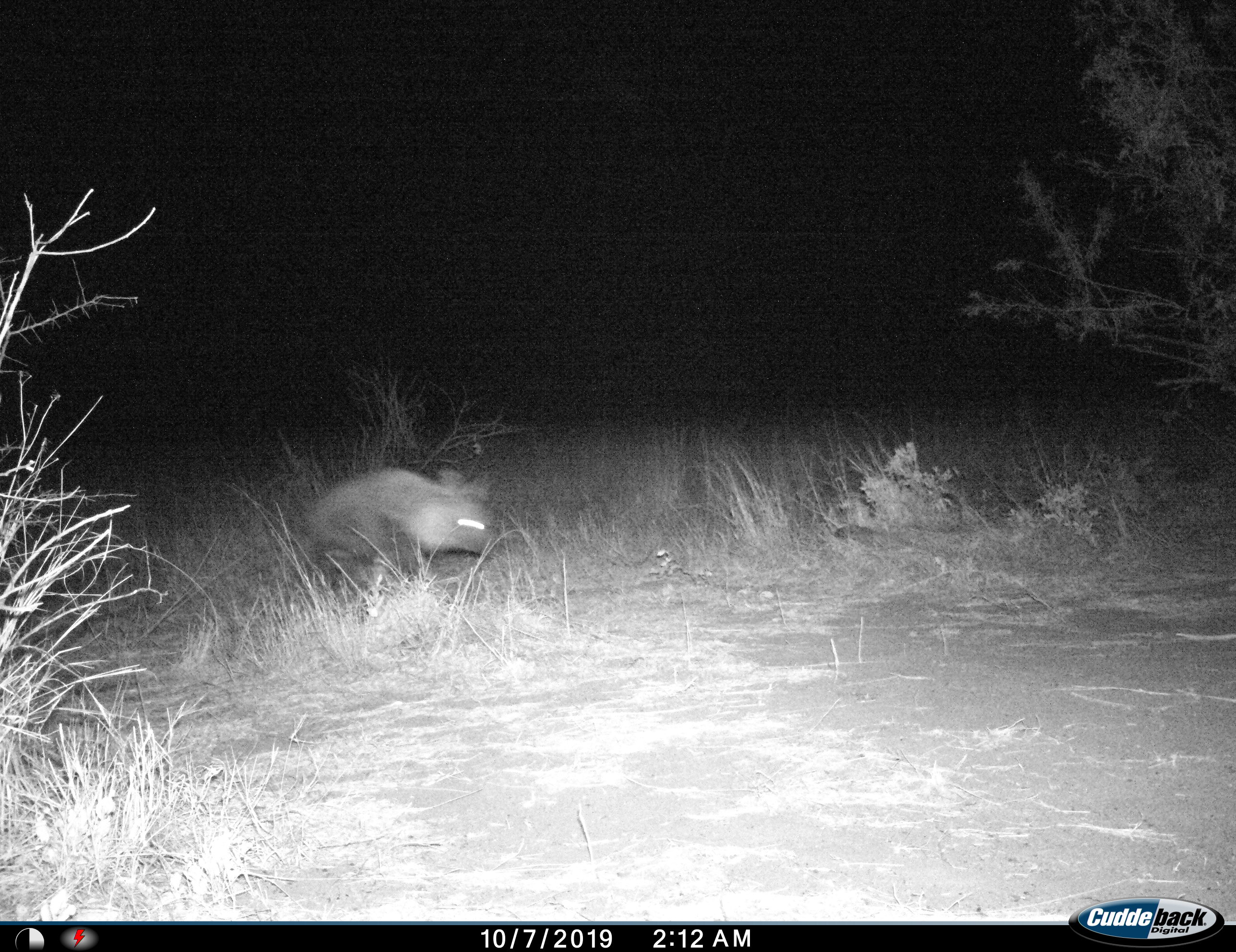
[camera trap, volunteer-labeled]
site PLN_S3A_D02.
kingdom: Animalia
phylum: Chordata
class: Mammalia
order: Carnivora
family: Hyaenidae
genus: Parahyaena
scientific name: Parahyaena brunnea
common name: brown hyena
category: hyenabrown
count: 1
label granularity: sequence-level